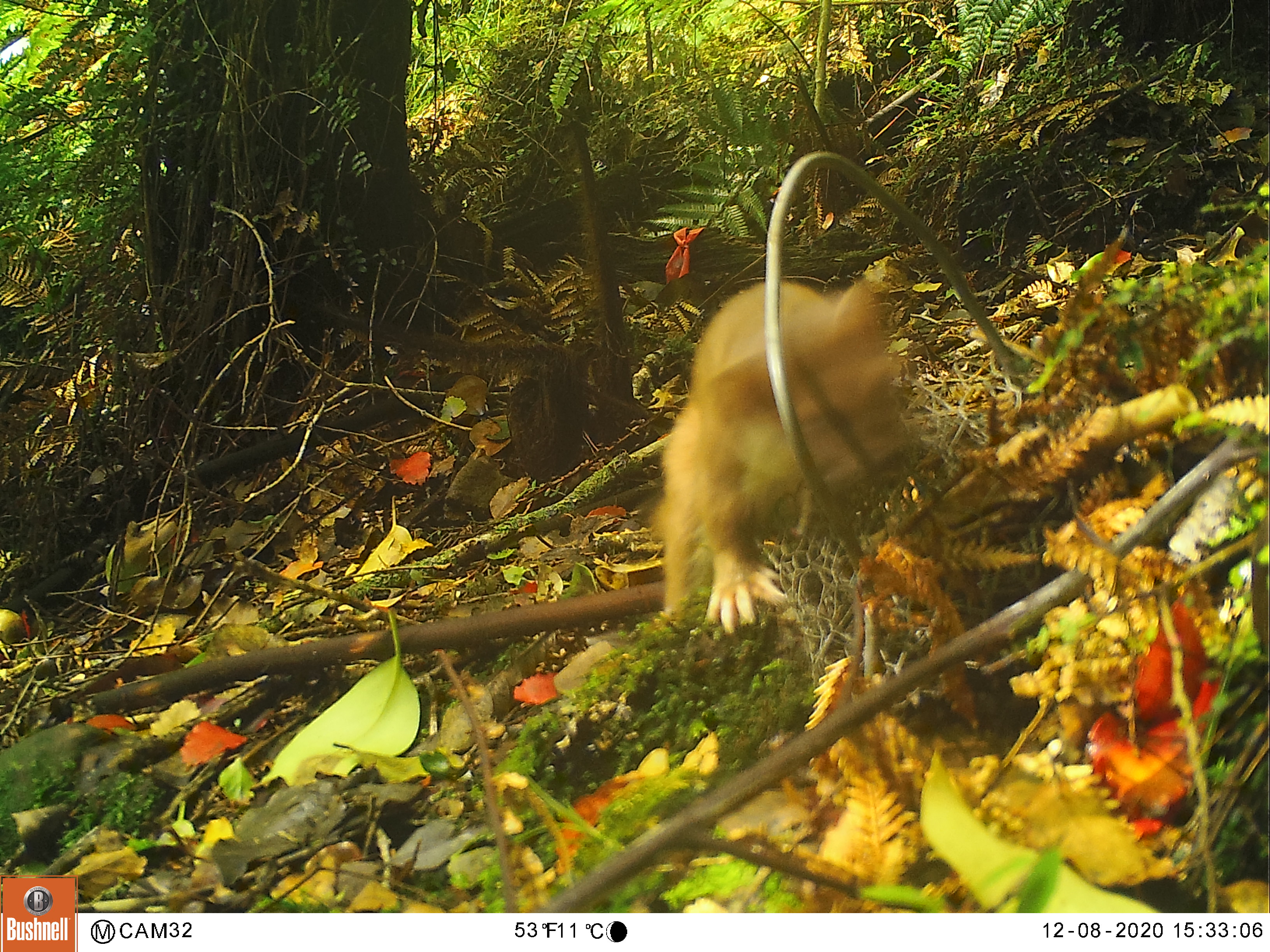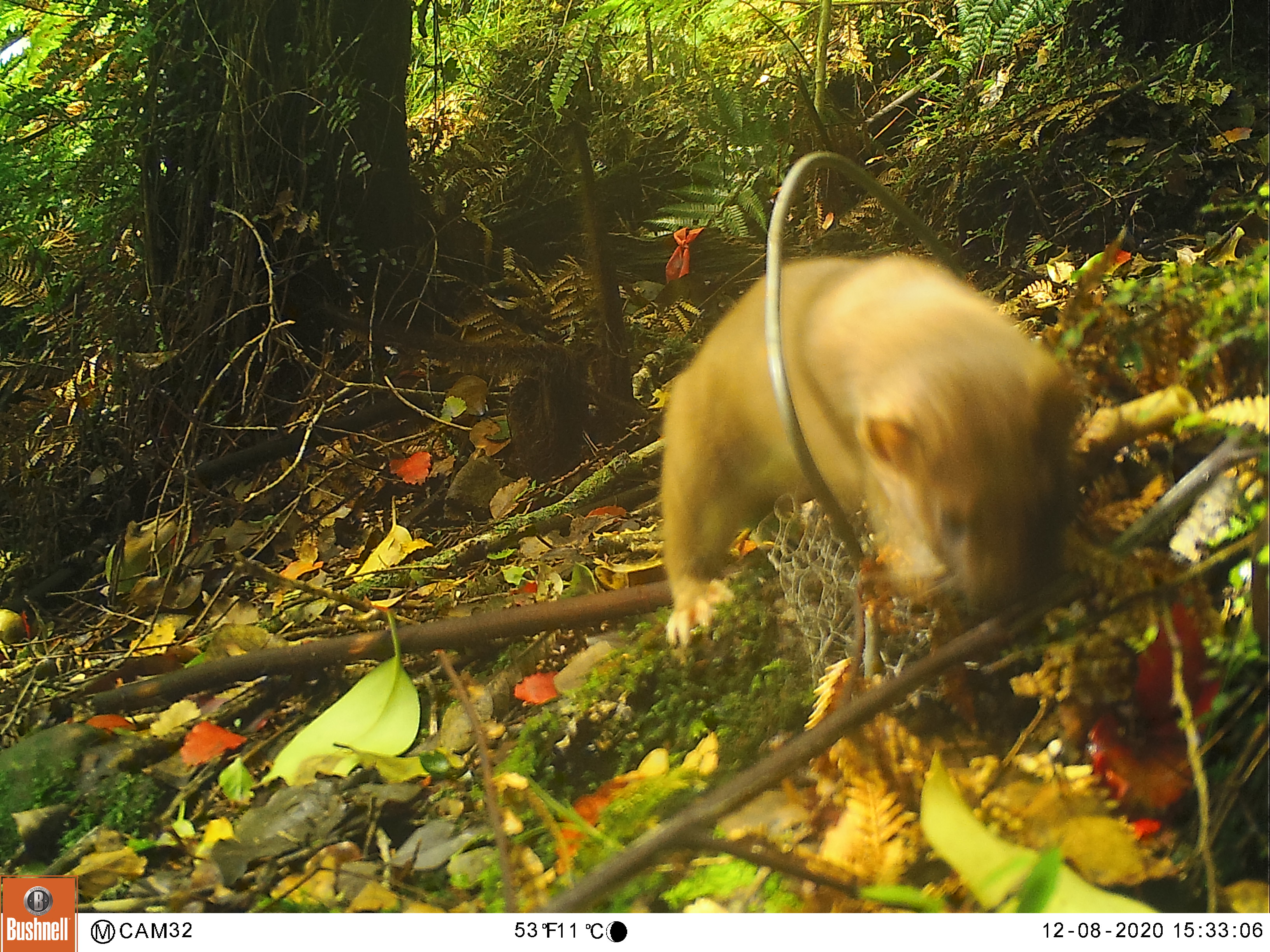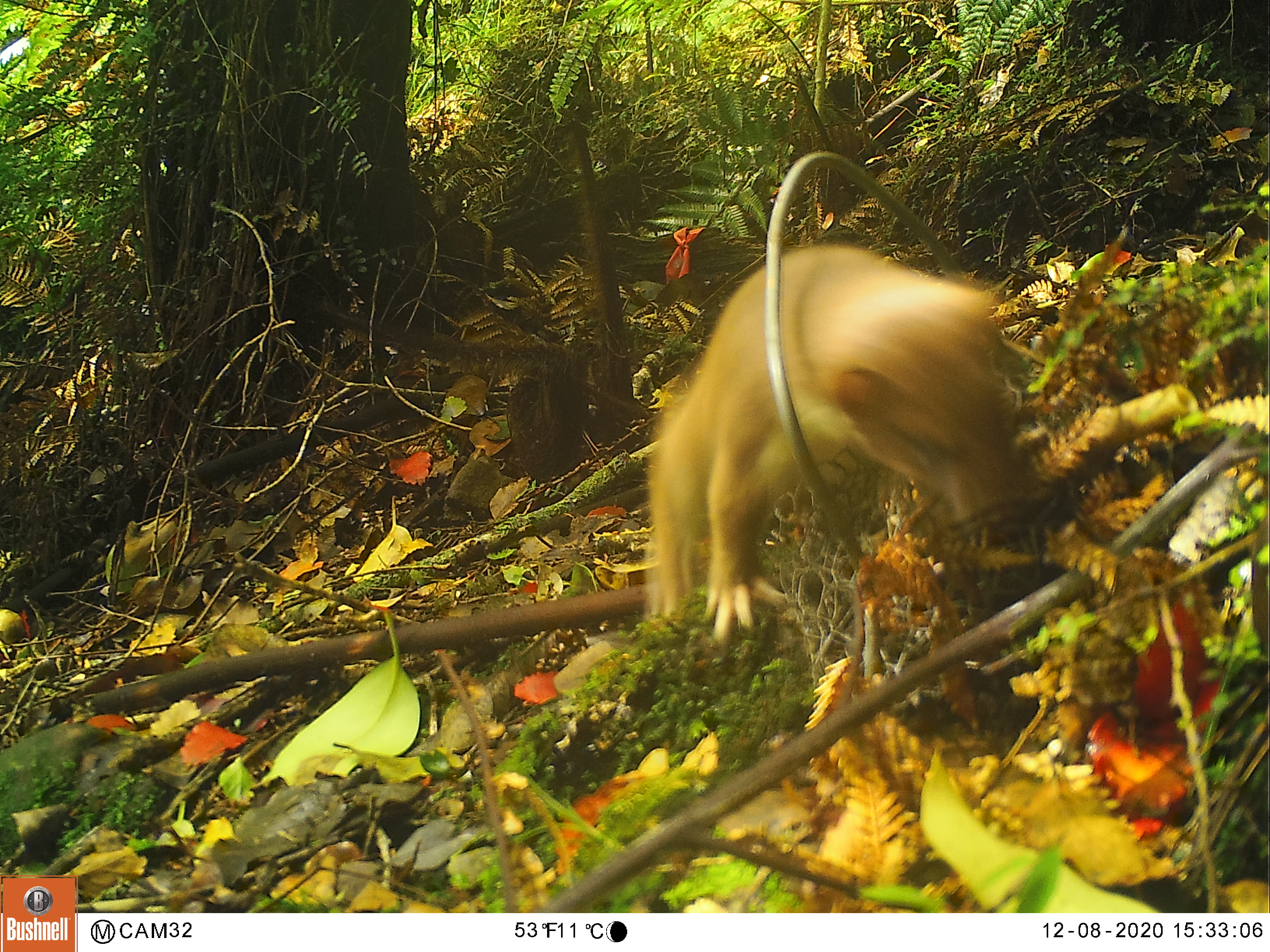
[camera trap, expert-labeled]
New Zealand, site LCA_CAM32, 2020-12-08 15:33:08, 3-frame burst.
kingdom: Animalia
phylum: Chordata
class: Mammalia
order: Carnivora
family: Mustelidae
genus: Mustela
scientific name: Mustela erminea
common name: stoat